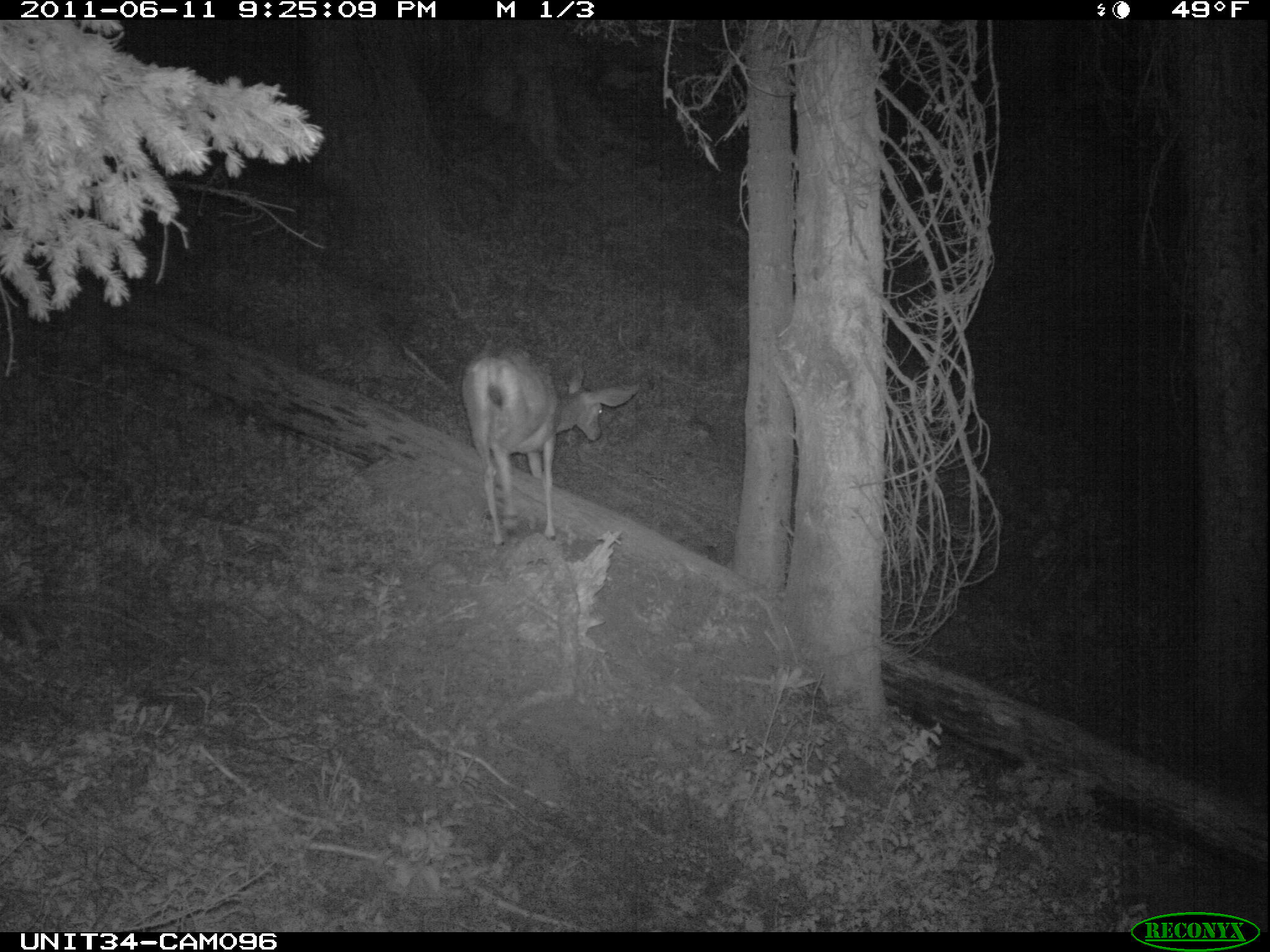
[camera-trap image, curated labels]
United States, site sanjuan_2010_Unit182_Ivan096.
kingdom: Animalia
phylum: Chordata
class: Mammalia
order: Artiodactyla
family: Cervidae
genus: Odocoileus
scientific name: Odocoileus hemionus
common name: mule deer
Odocoileus hemionus (mule deer).